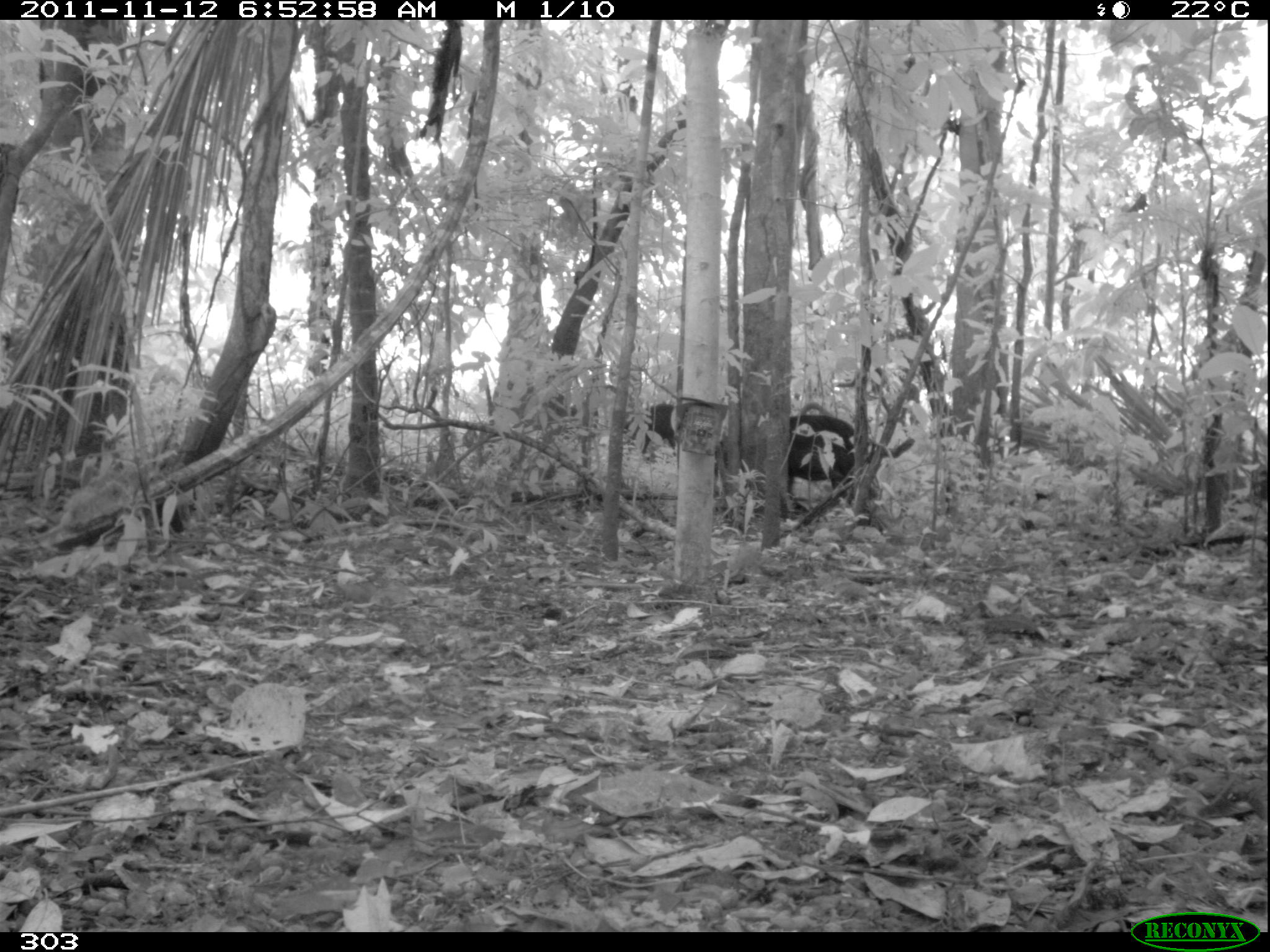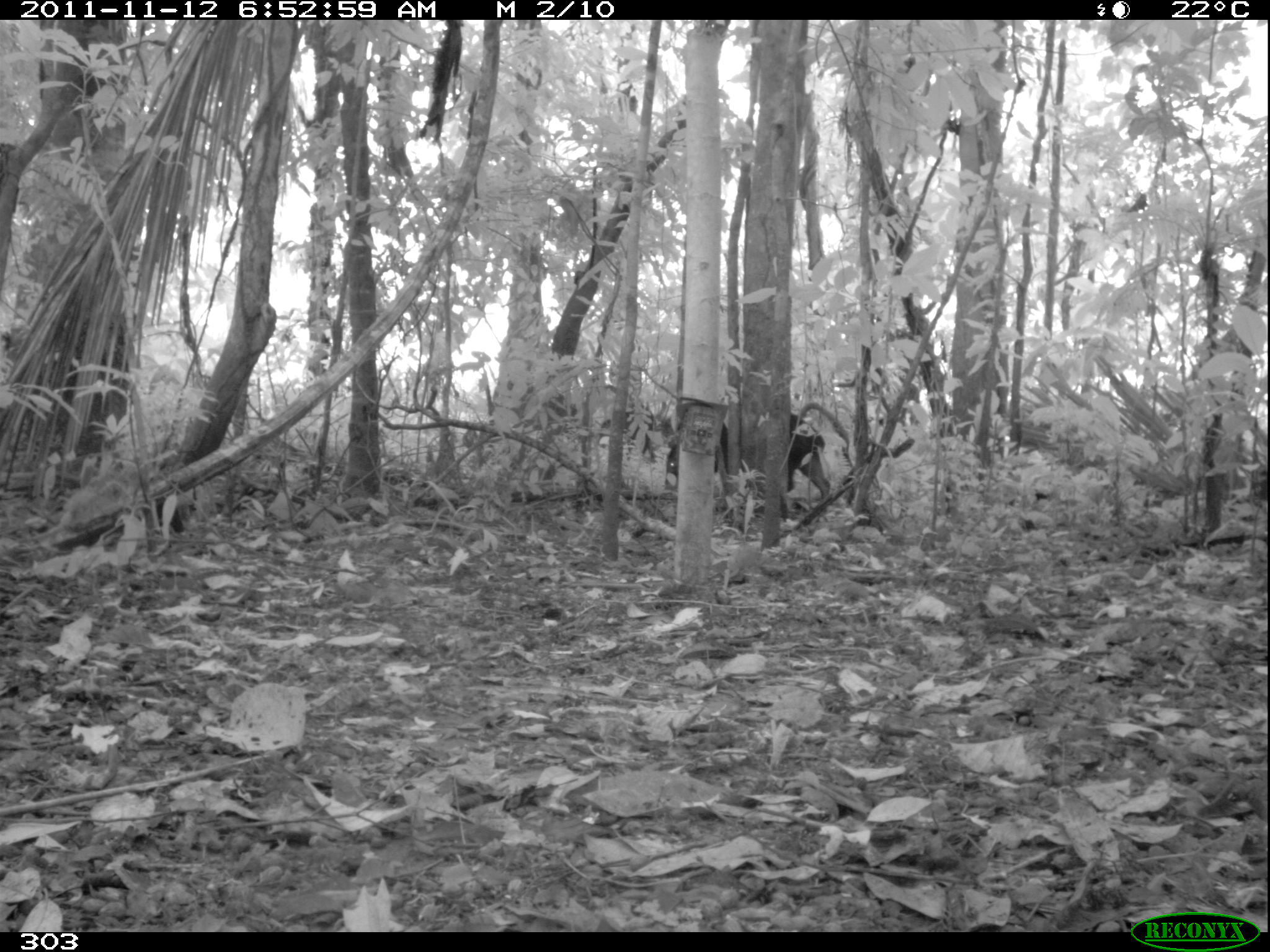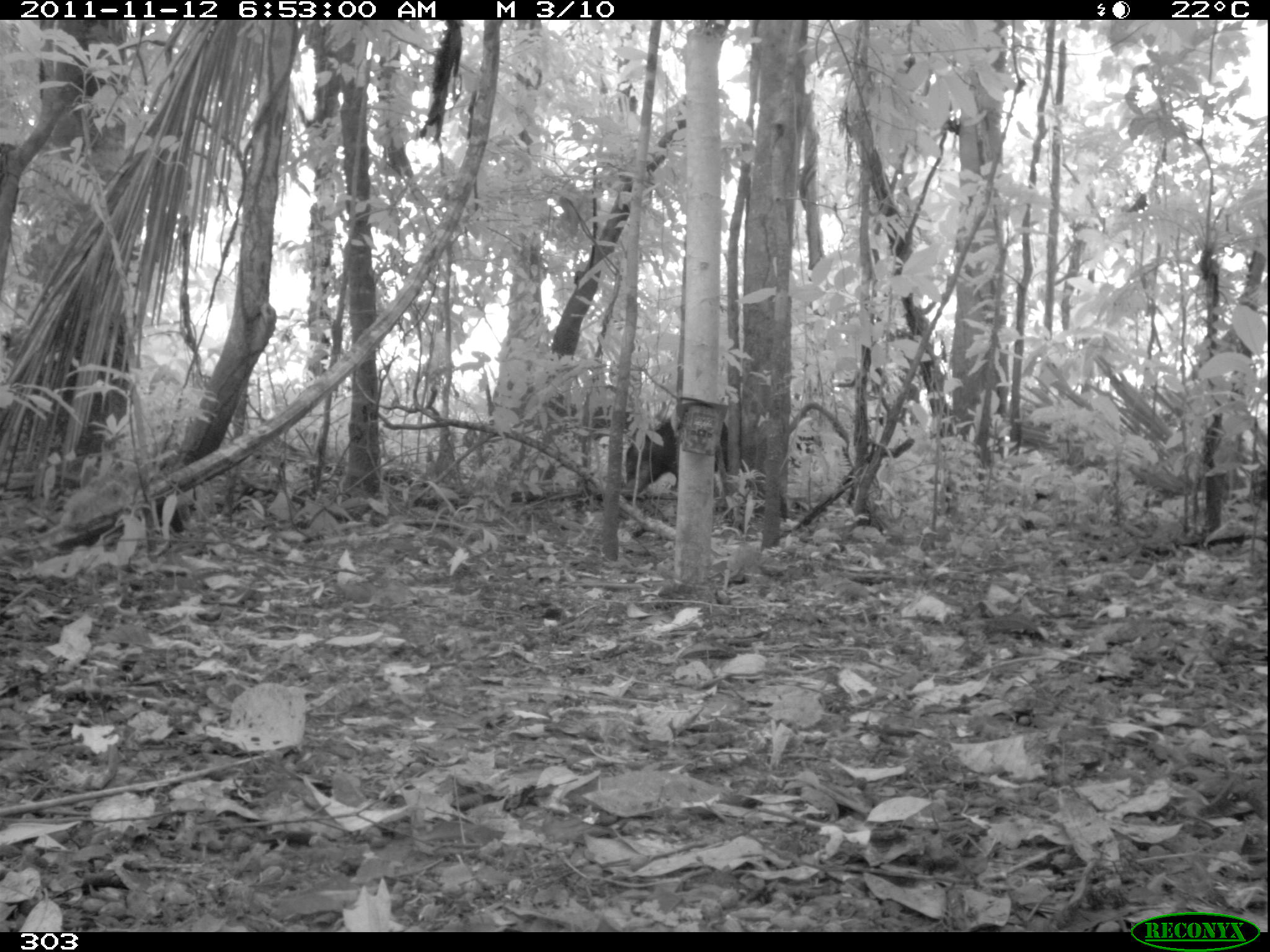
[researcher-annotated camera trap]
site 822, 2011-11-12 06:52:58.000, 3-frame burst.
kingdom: Animalia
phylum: Chordata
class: Mammalia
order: Artiodactyla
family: Tayassuidae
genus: Tayassu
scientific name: Tayassu pecari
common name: white-lipped peccary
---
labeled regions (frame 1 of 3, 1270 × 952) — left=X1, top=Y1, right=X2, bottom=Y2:
tayassu pecari: left=711, top=417, right=855, bottom=507; left=624, top=401, right=740, bottom=455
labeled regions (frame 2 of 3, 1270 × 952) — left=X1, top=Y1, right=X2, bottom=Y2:
tayassu pecari: left=663, top=411, right=832, bottom=511